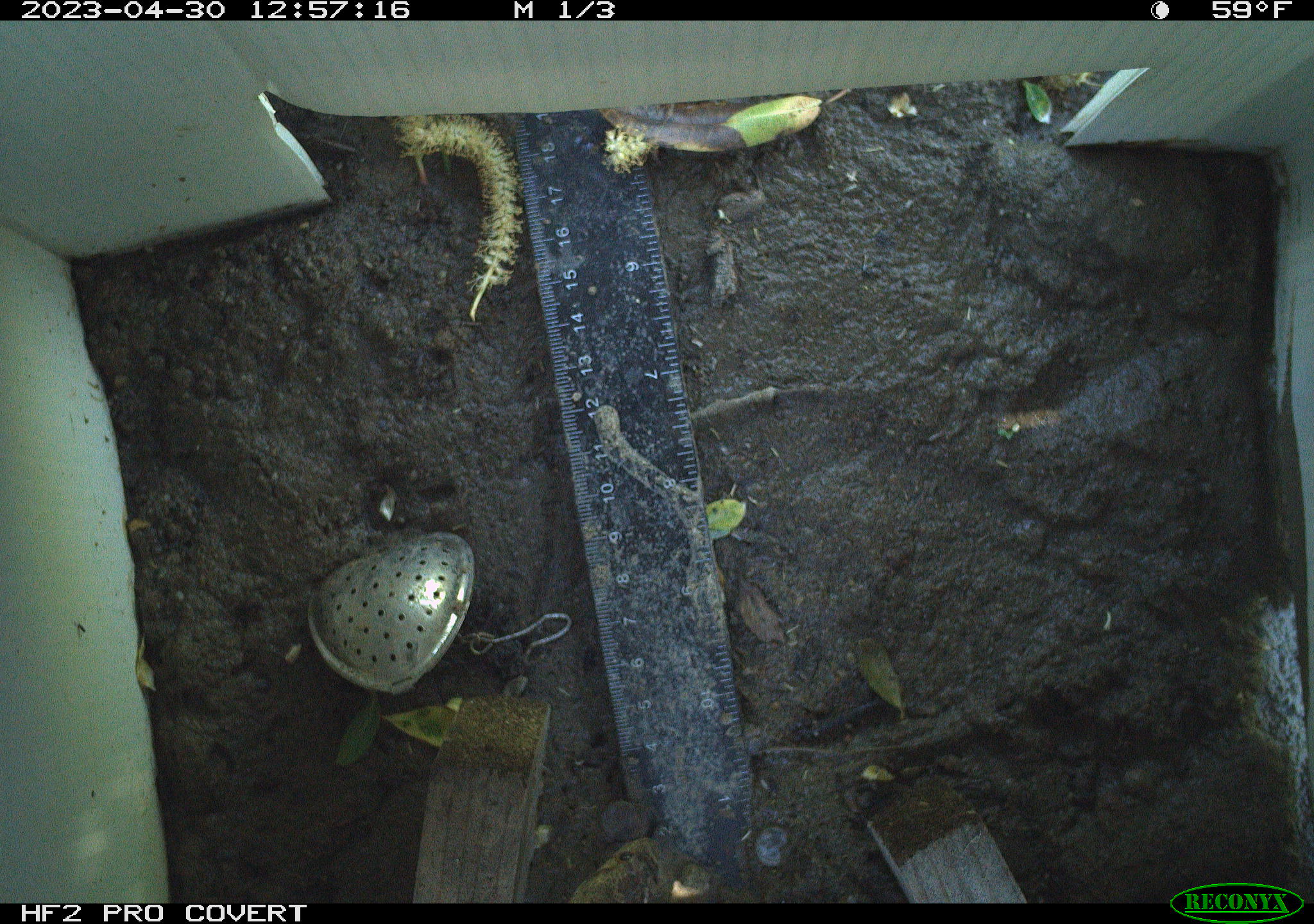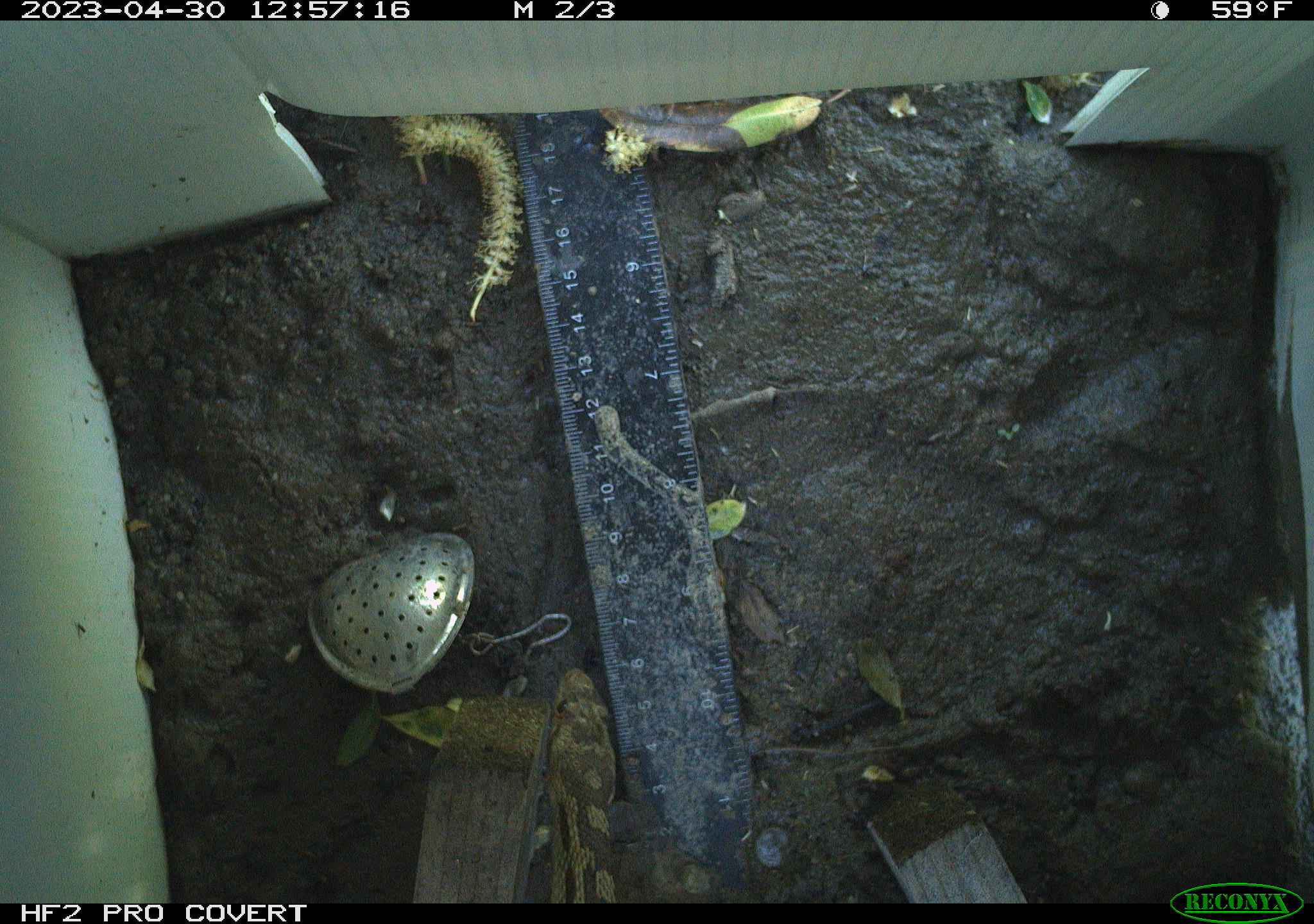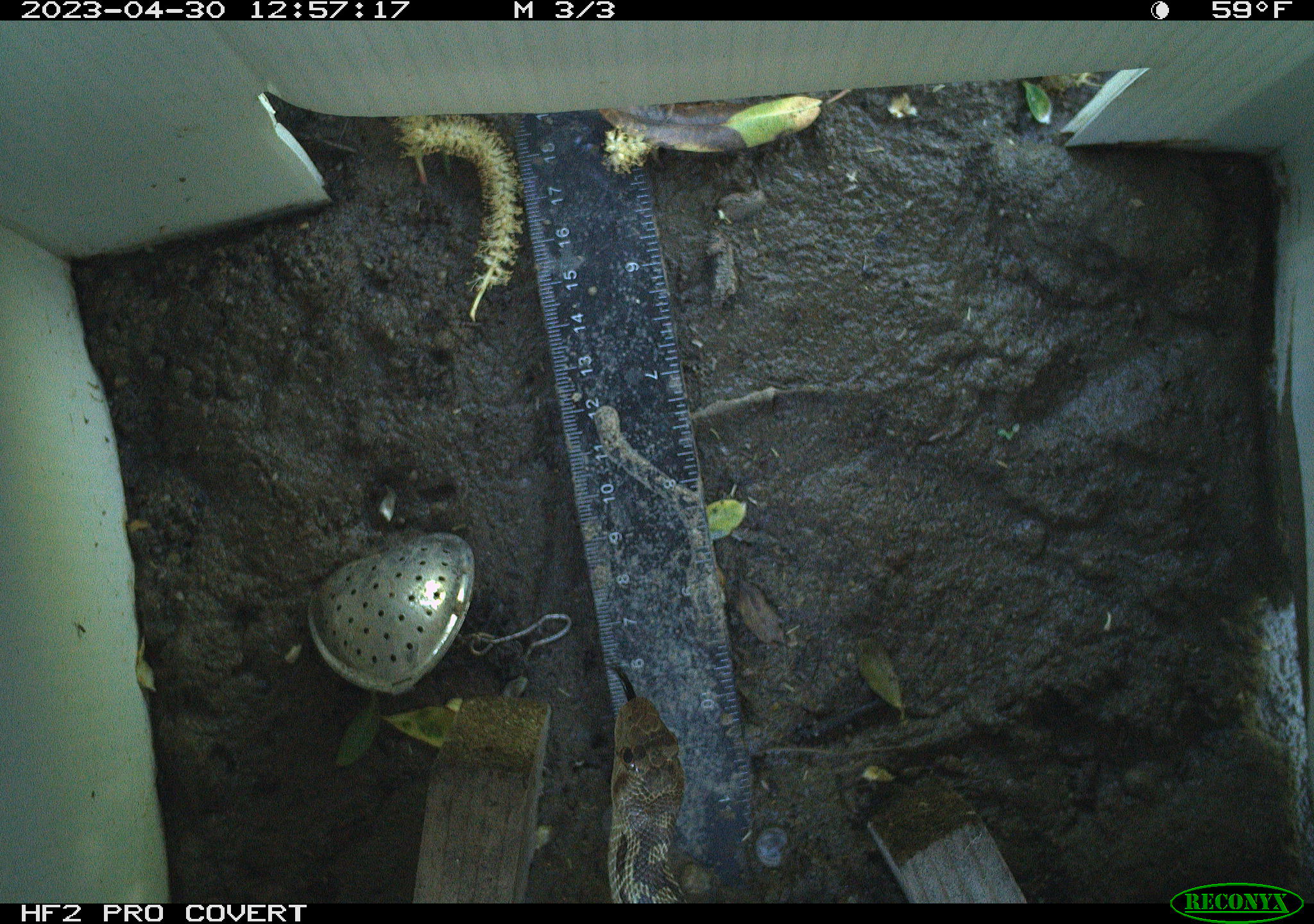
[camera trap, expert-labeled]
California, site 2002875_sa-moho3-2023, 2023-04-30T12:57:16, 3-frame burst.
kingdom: Animalia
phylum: Chordata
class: Reptilia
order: Squamata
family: Colubridae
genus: Pituophis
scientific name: Pituophis catenifer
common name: gophersnake